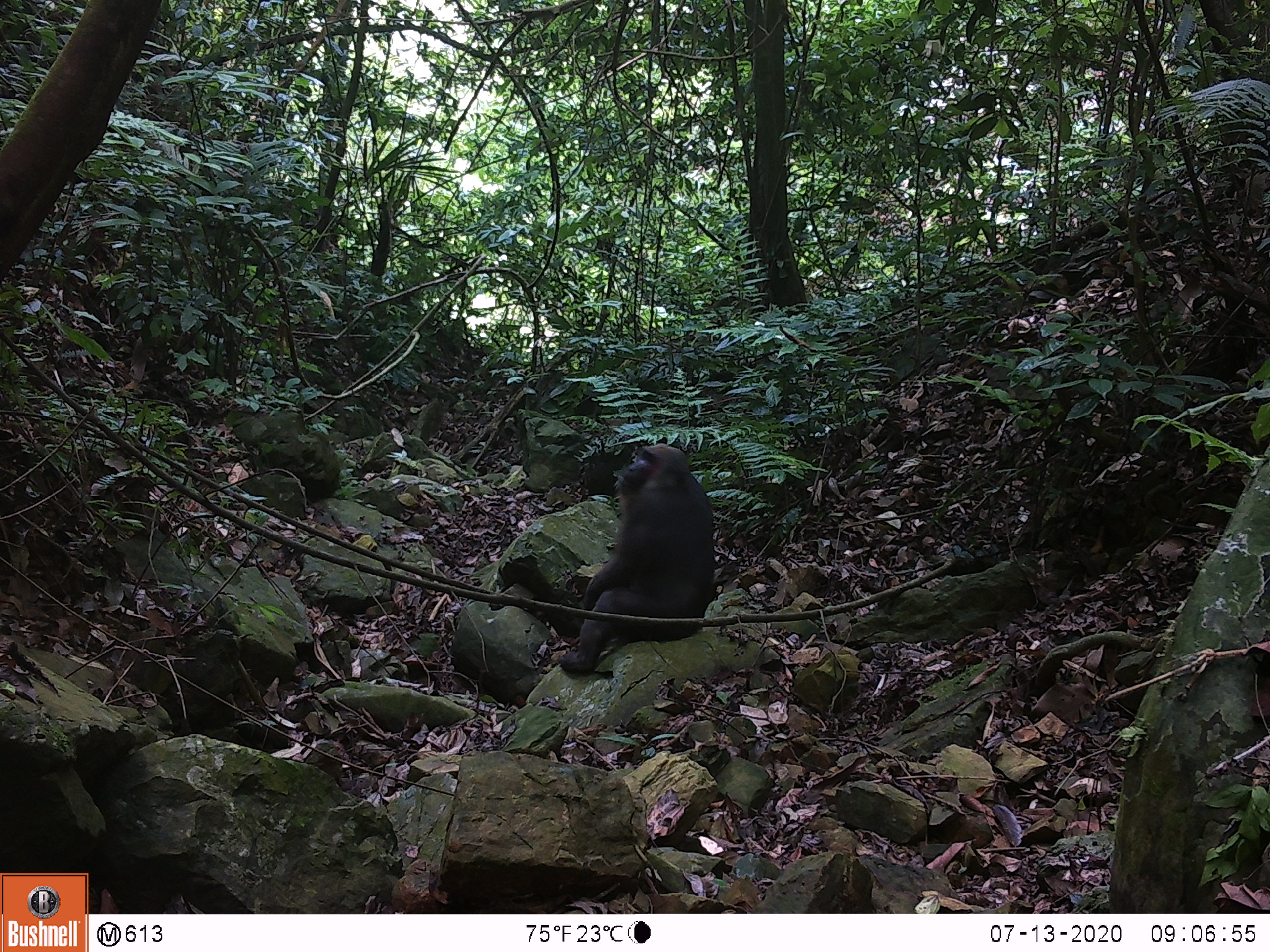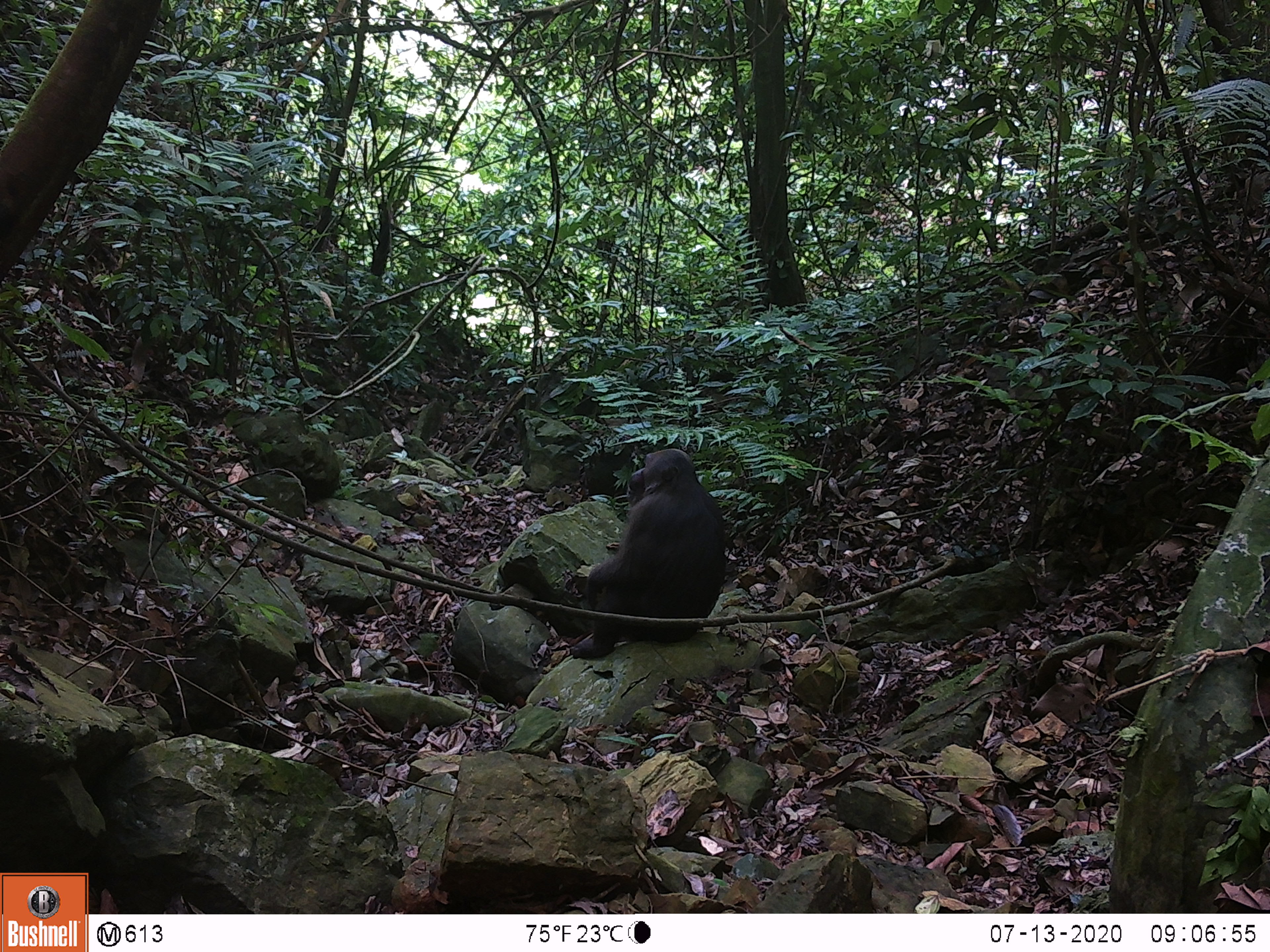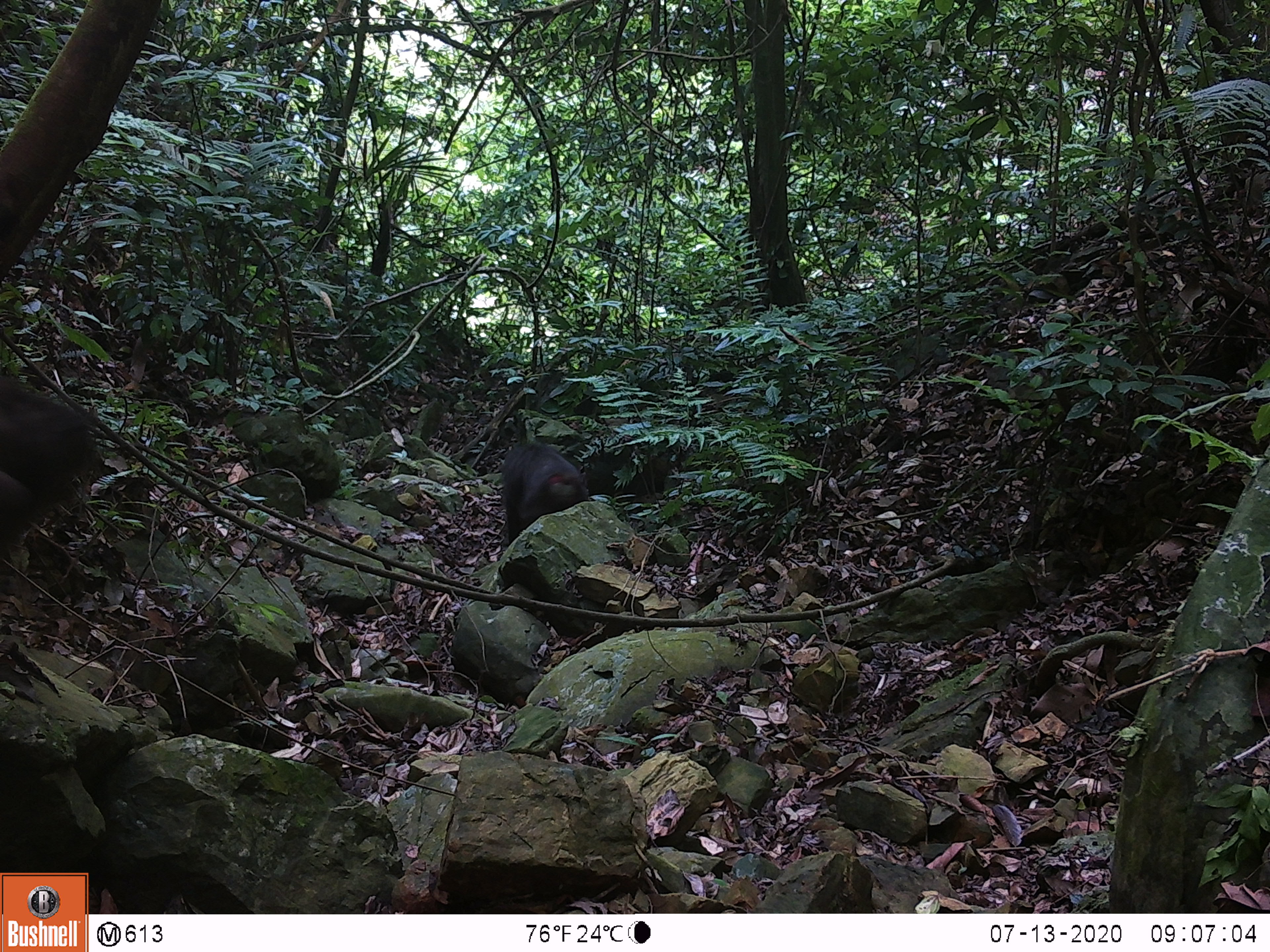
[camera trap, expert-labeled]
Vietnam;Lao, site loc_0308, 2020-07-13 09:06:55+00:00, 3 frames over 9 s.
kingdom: Animalia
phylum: Chordata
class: Mammalia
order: Primates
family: Cercopithecidae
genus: Macaca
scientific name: Macaca arctoides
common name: stump-tailed macaque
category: stump tailed macaque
Stump tailed macaque (stump-tailed macaque) (Macaca arctoides). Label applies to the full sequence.